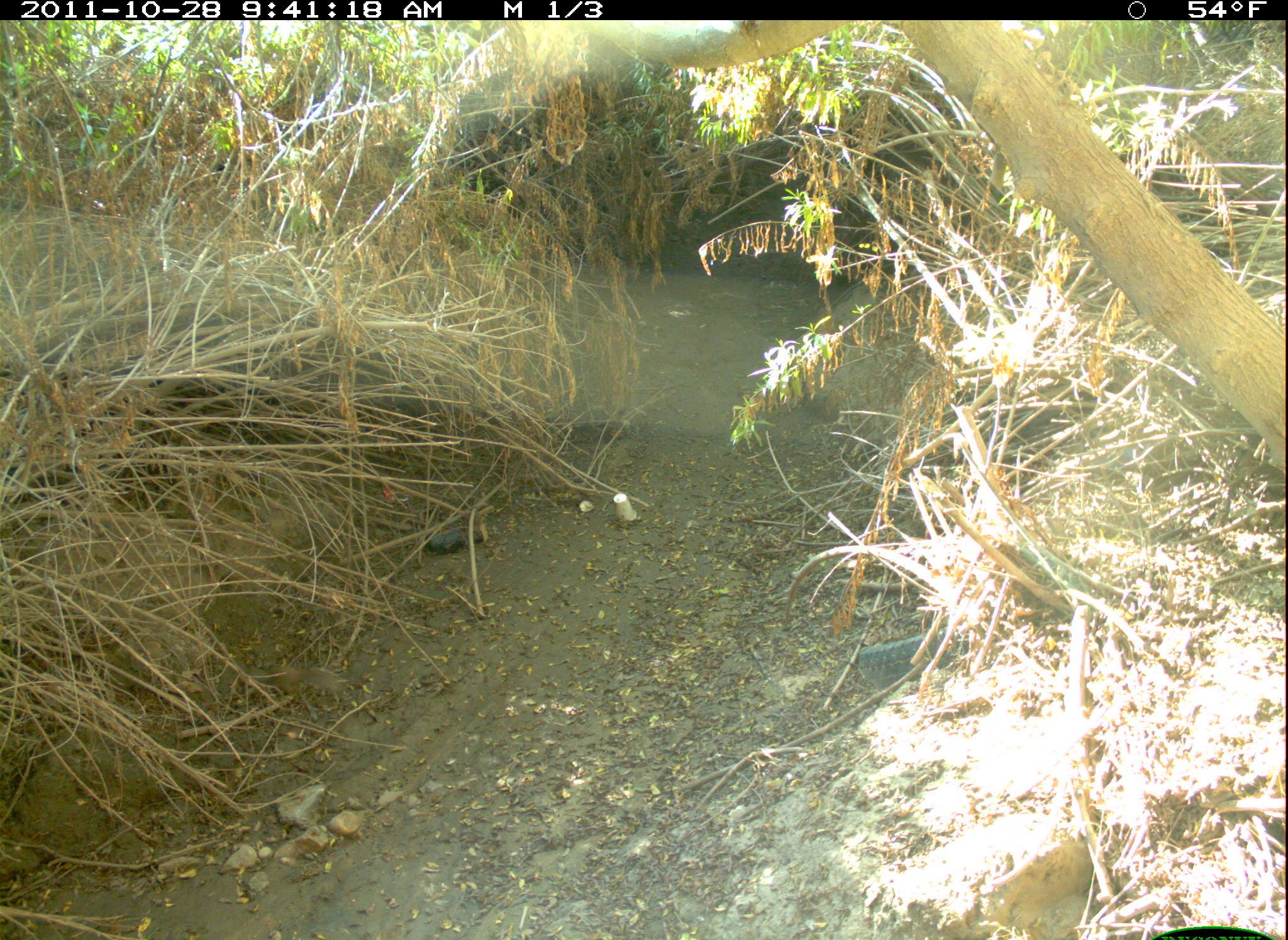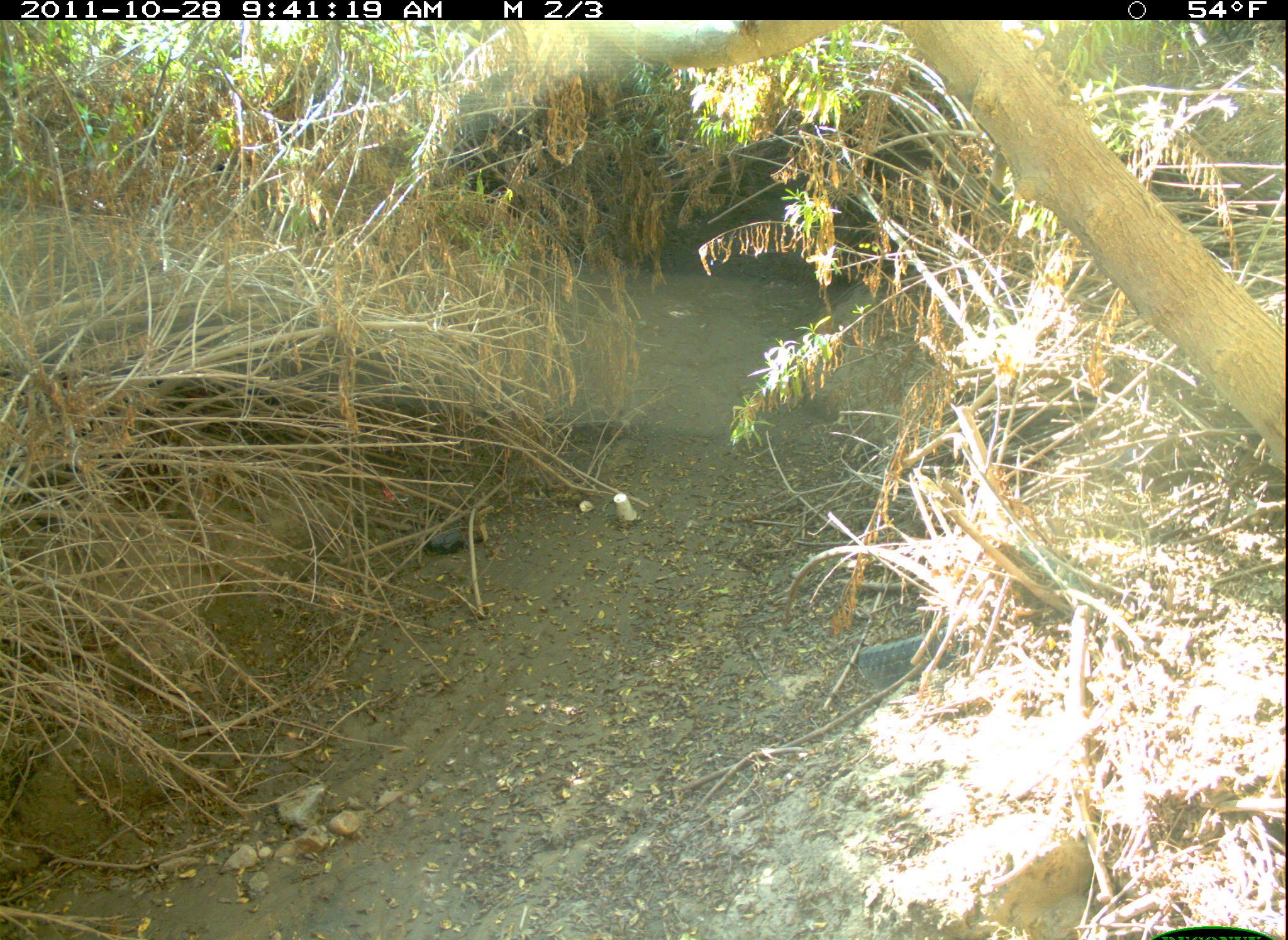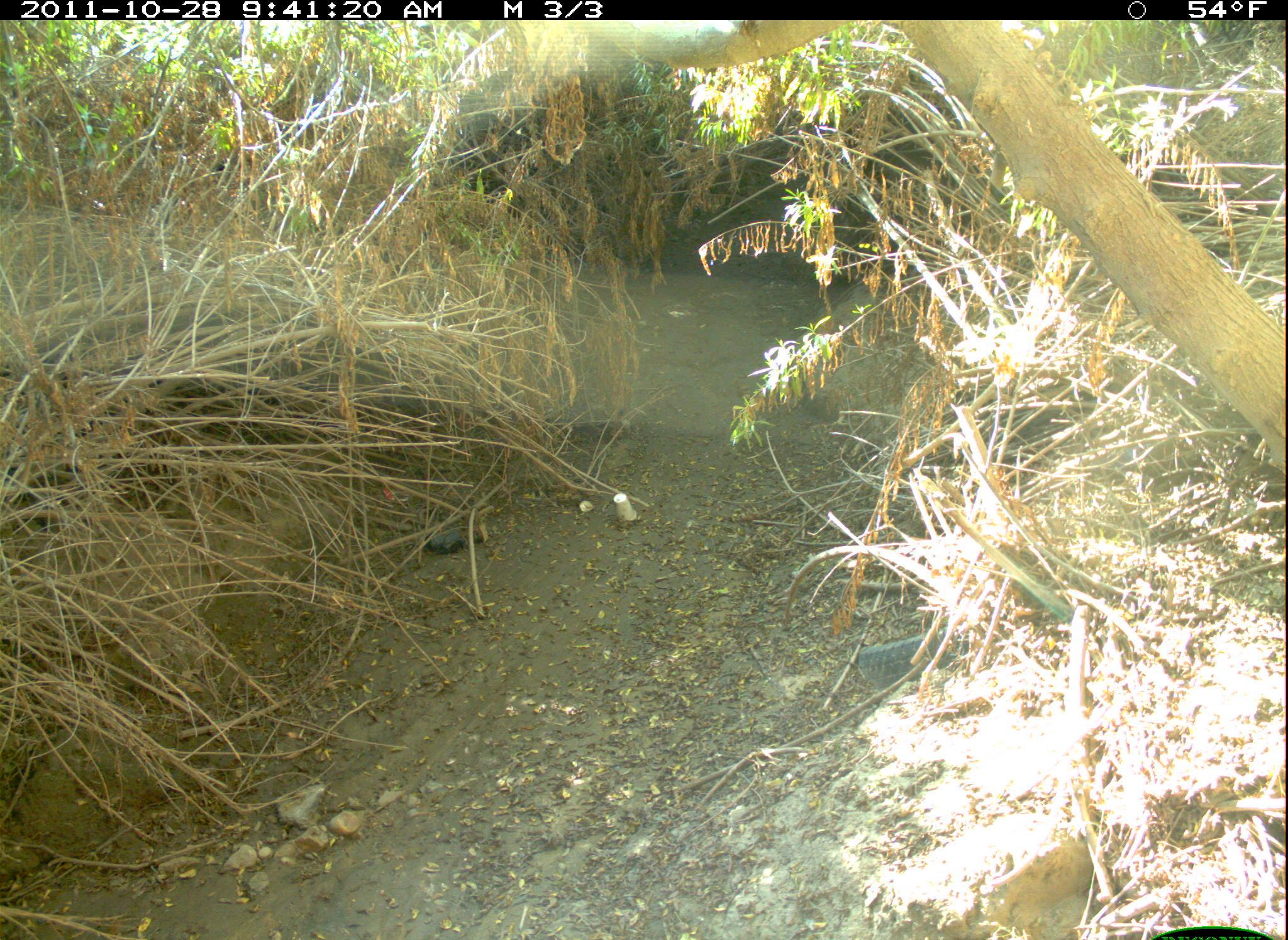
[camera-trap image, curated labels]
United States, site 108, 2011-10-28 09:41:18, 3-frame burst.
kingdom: Animalia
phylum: Chordata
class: Mammalia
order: Rodentia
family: Sciuridae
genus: Sciurus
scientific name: Sciurus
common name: squirrel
Squirrel (Sciurus).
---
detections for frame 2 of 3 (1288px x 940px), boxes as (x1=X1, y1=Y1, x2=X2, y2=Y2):
squirrel: (x1=1018, y1=528, x2=1080, y2=590)